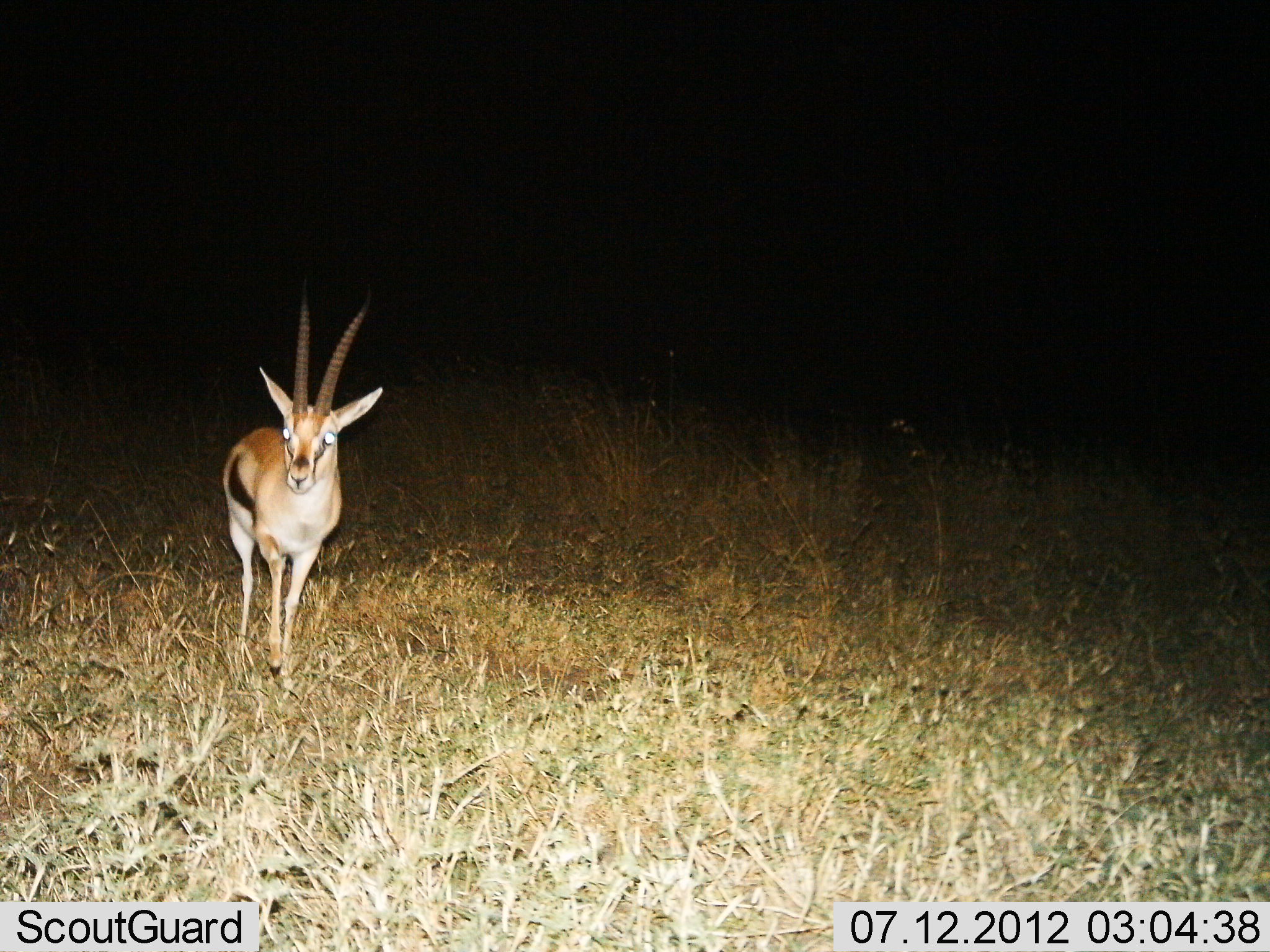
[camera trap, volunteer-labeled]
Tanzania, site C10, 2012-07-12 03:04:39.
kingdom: Animalia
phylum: Chordata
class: Mammalia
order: Artiodactyla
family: Bovidae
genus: Eudorcas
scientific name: Eudorcas thomsonii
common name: thomson's gazelle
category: gazellethomsons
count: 1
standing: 90%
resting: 0%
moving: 10%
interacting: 0%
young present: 0%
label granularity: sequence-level